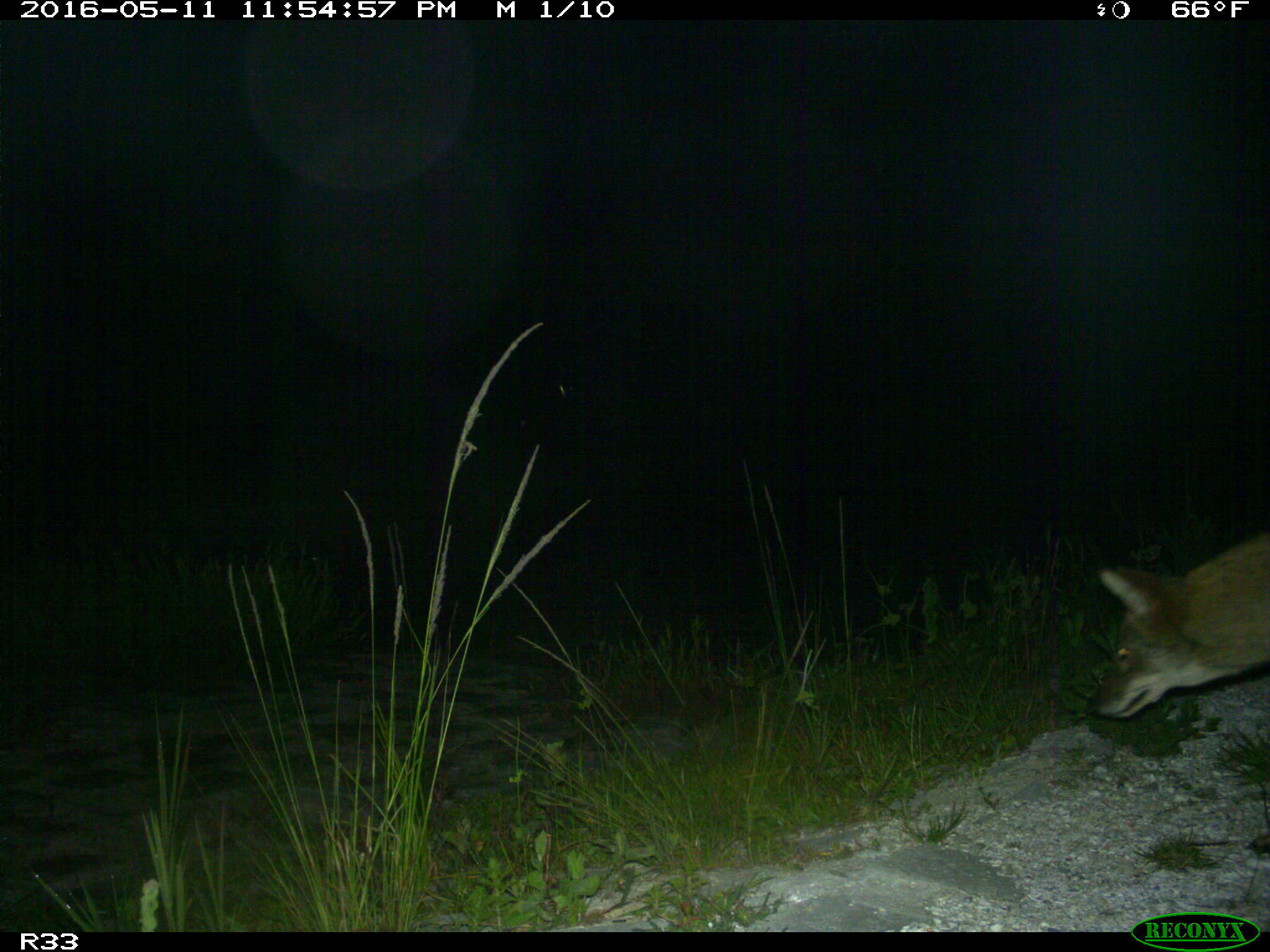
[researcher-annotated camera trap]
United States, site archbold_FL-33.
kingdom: Animalia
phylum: Chordata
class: Mammalia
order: Carnivora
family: Canidae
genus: Canis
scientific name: Canis latrans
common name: coyote